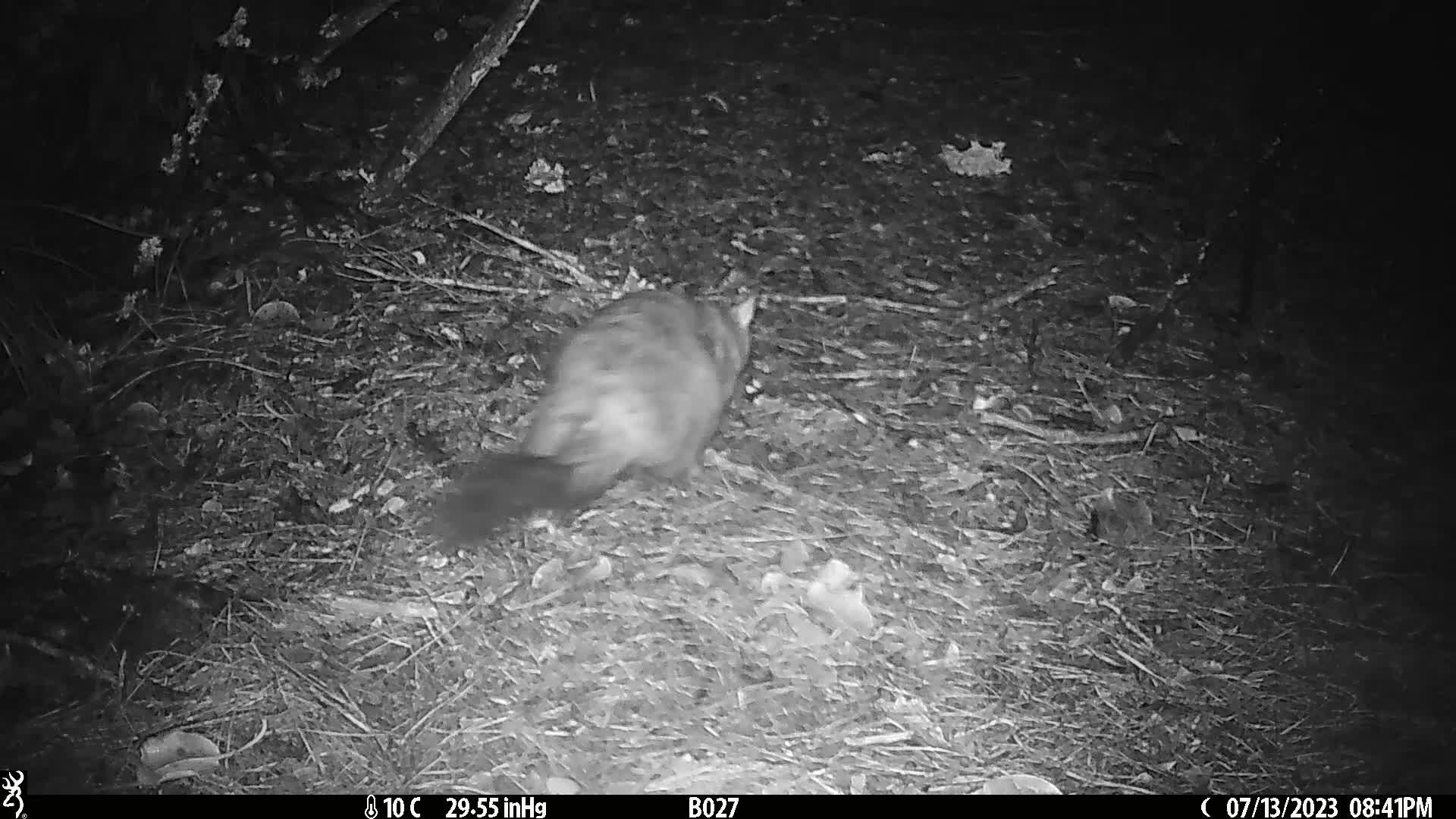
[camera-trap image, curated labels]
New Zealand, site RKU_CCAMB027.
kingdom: Animalia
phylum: Chordata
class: Mammalia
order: Diprotodontia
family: Phalangeridae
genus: Trichosurus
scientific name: Trichosurus vulpecula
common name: common brushtail possum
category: possum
Possum (common brushtail possum) (Trichosurus vulpecula).